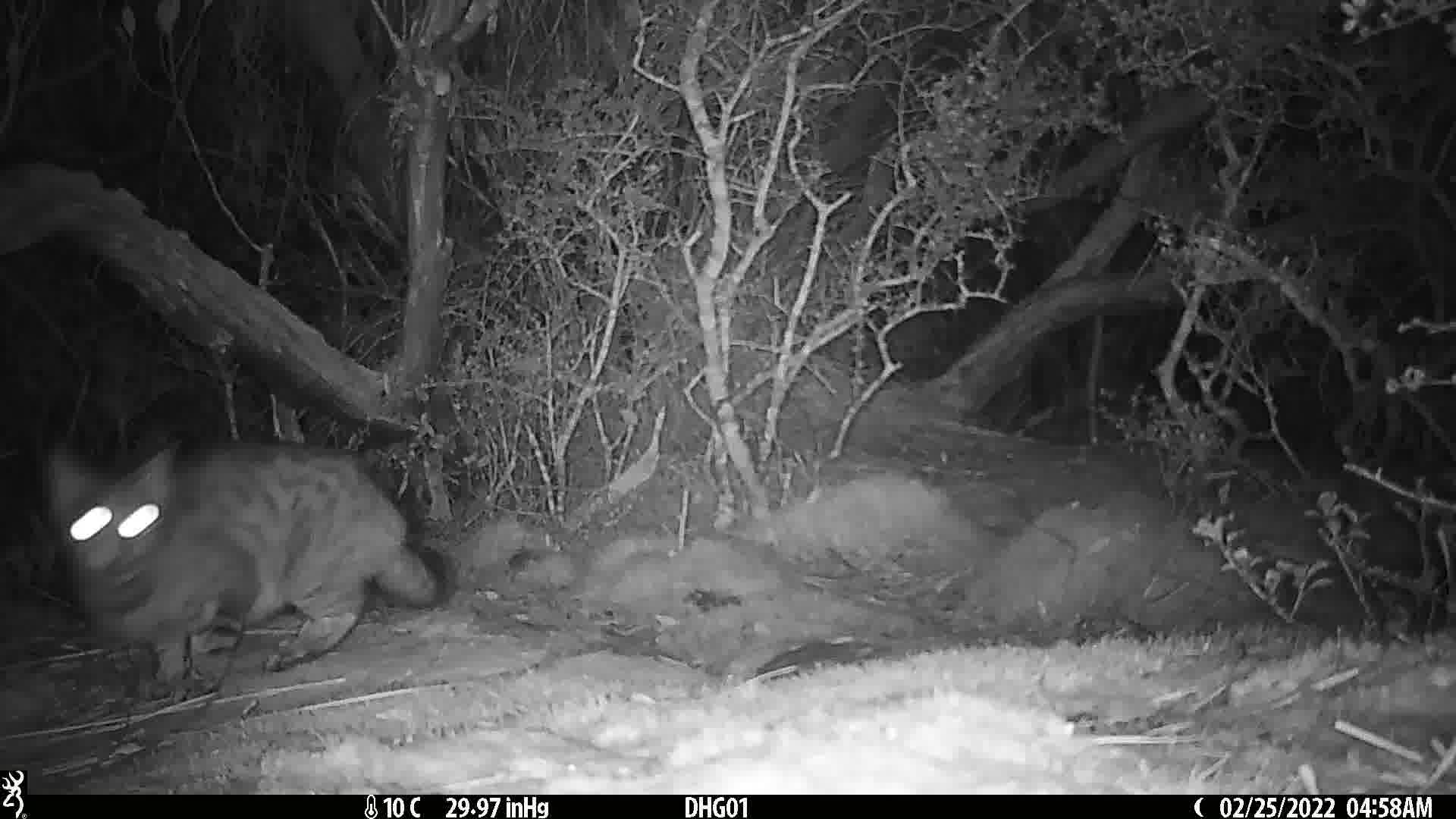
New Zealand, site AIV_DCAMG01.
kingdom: Animalia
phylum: Chordata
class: Mammalia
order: Carnivora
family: Felidae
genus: Felis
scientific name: Felis catus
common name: domestic cat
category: cat